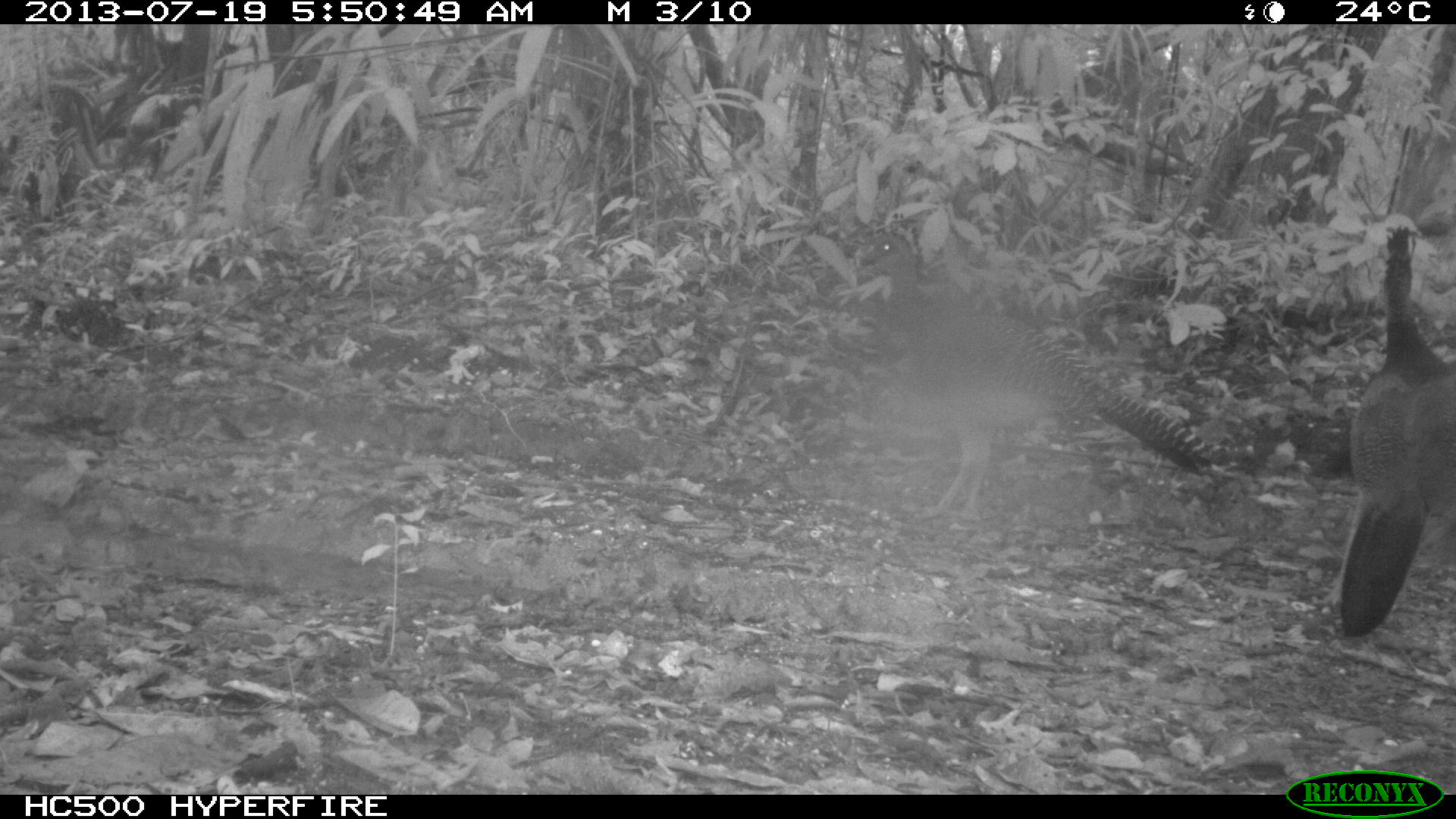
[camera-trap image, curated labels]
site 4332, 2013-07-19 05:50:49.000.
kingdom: Animalia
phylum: Chordata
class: Aves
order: Galliformes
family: Cracidae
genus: Crax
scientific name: Crax rubra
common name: great curassow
Crax rubra (great curassow), count 3.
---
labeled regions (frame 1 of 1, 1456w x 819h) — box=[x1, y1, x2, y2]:
crax rubra: box=[855, 231, 1215, 516]; box=[1328, 222, 1456, 638]